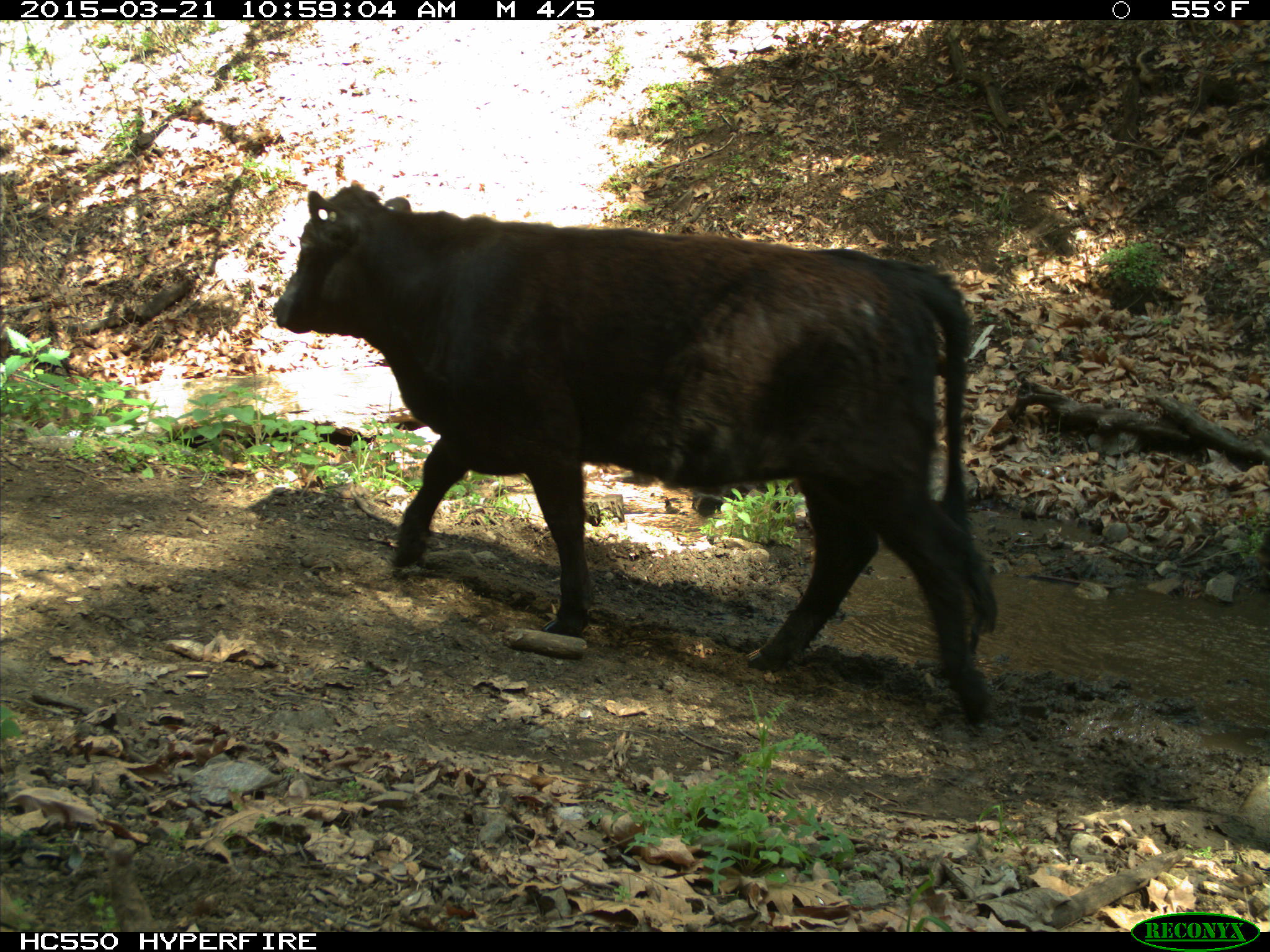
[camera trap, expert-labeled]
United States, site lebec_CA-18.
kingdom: Animalia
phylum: Chordata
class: Mammalia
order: Artiodactyla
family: Bovidae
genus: Bos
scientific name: Bos taurus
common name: domestic cow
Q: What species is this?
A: Bos taurus (domestic cow).